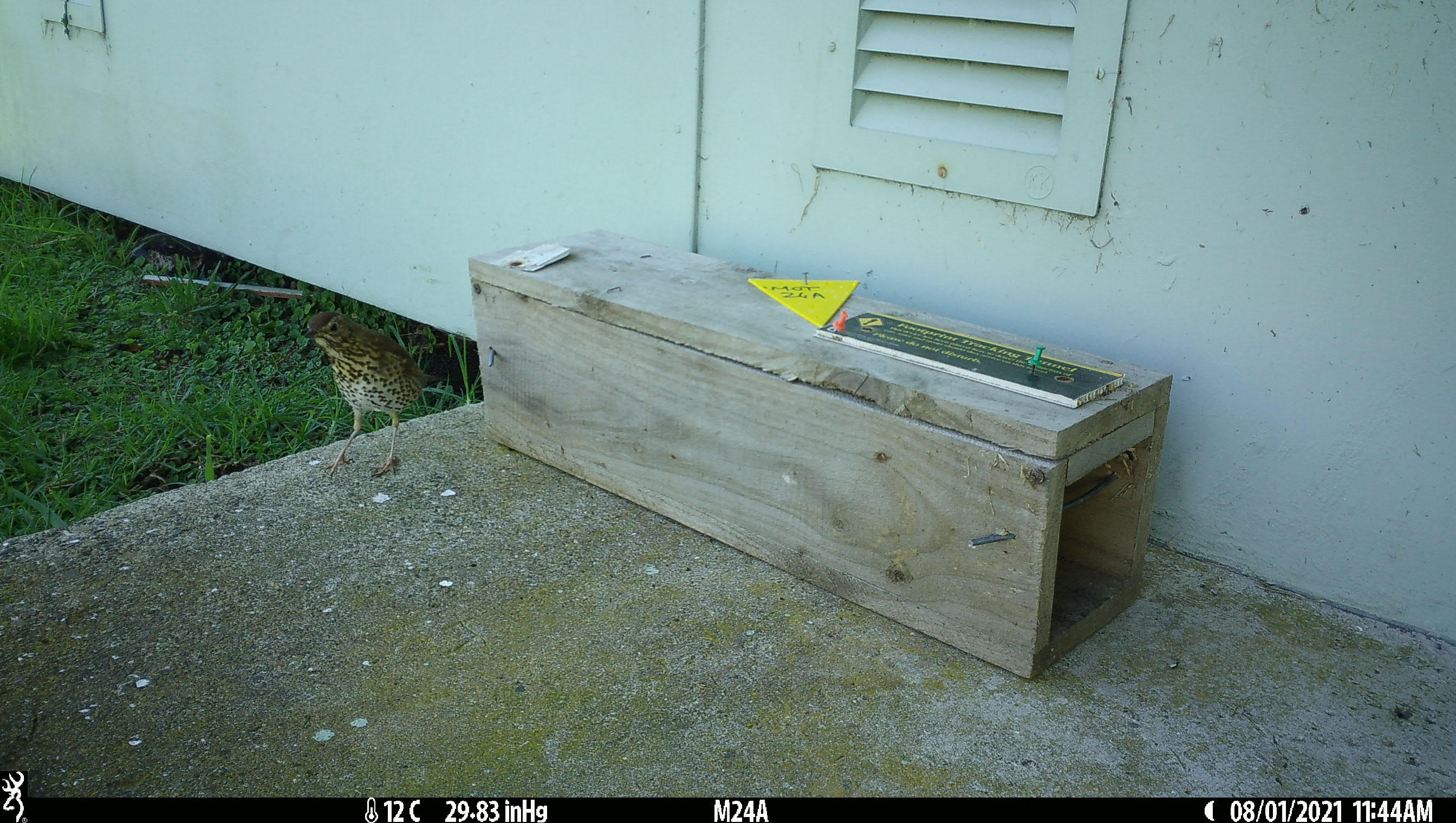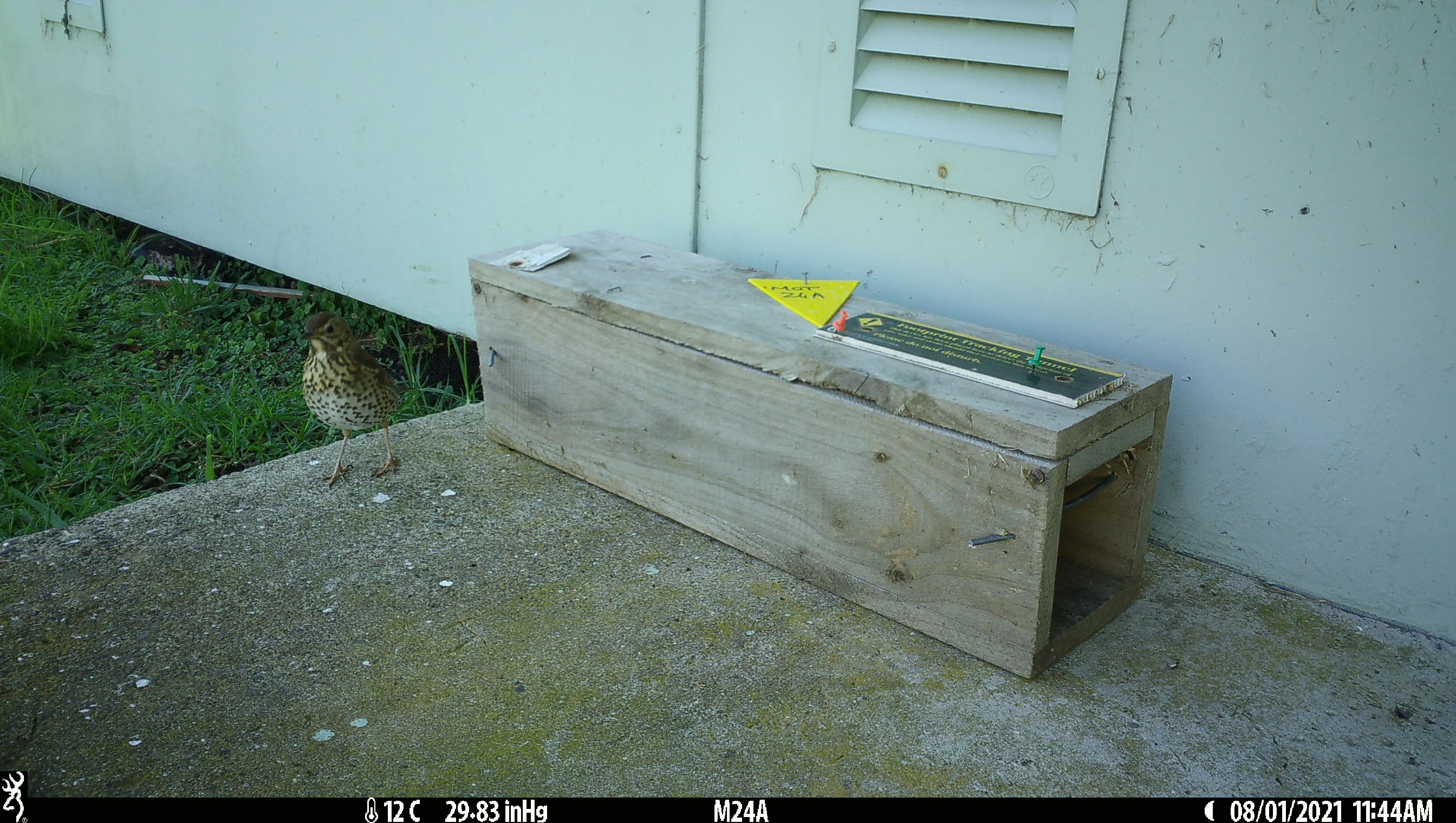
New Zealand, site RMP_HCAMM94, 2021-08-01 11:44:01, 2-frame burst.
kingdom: Animalia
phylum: Chordata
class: Aves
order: Passeriformes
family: Turdidae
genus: Turdus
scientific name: Turdus philomelos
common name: song thrush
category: thrush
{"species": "thrush (song thrush) (Turdus philomelos)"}